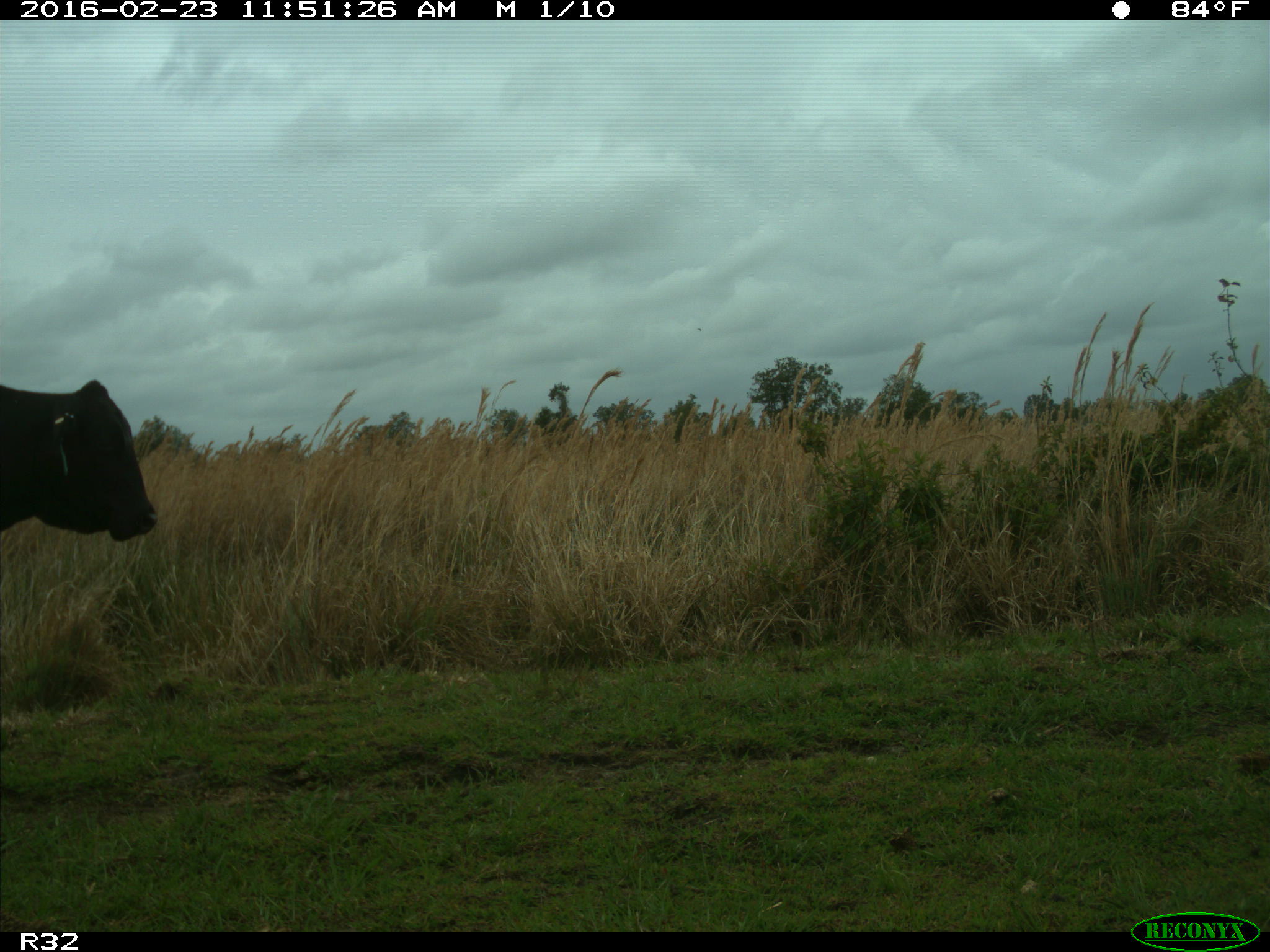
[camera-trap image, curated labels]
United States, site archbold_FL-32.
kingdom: Animalia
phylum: Chordata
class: Mammalia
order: Artiodactyla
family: Bovidae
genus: Bos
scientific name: Bos taurus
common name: domestic cow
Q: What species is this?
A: Bos taurus (domestic cow).